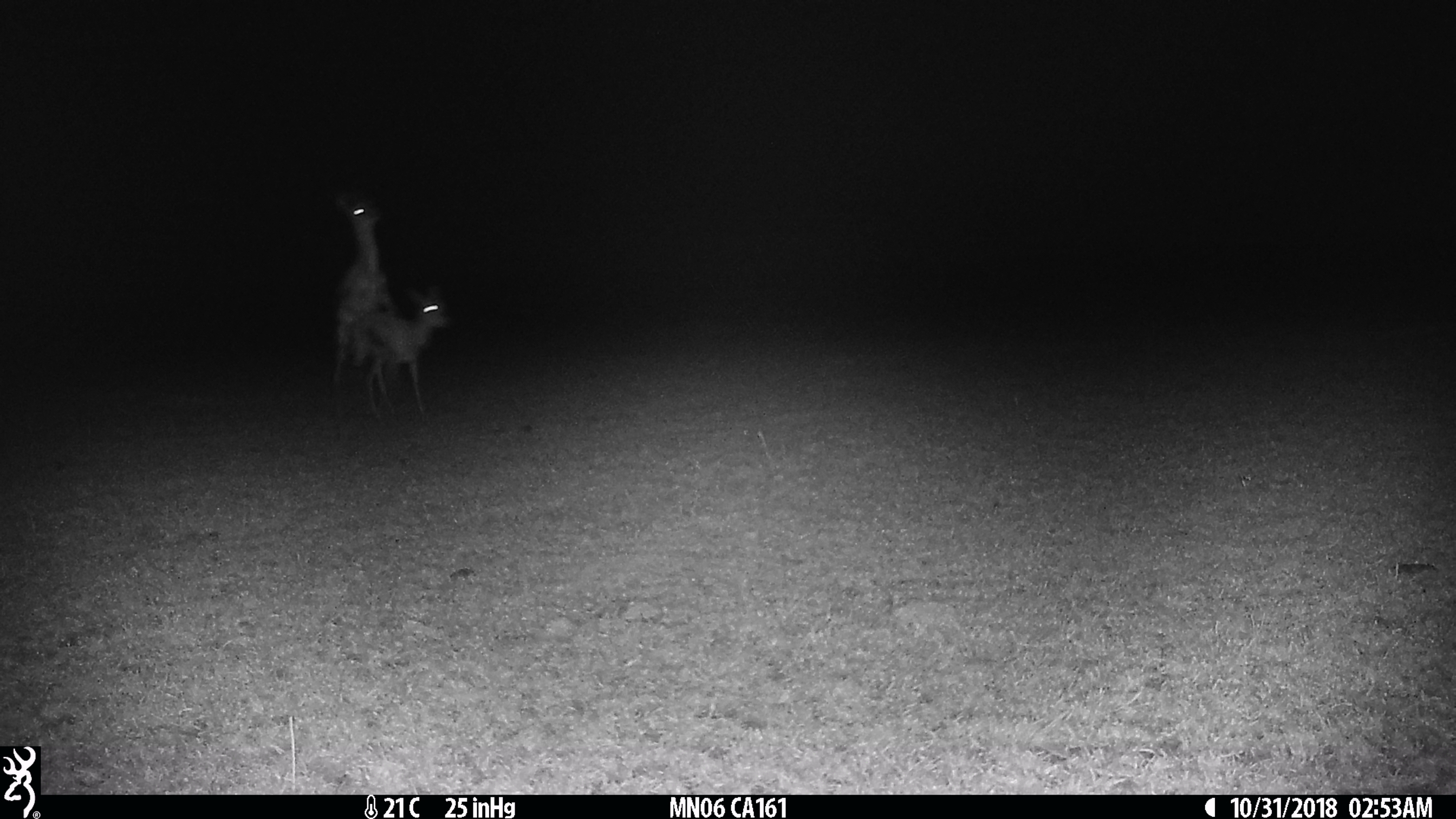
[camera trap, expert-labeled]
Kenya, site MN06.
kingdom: Animalia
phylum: Chordata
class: Mammalia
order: Artiodactyla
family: Bovidae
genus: Eudorcas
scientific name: Eudorcas thomsonii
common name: thomon's gazelle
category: gazelle thomsons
Gazelle thomsons (thomon's gazelle) (Eudorcas thomsonii).